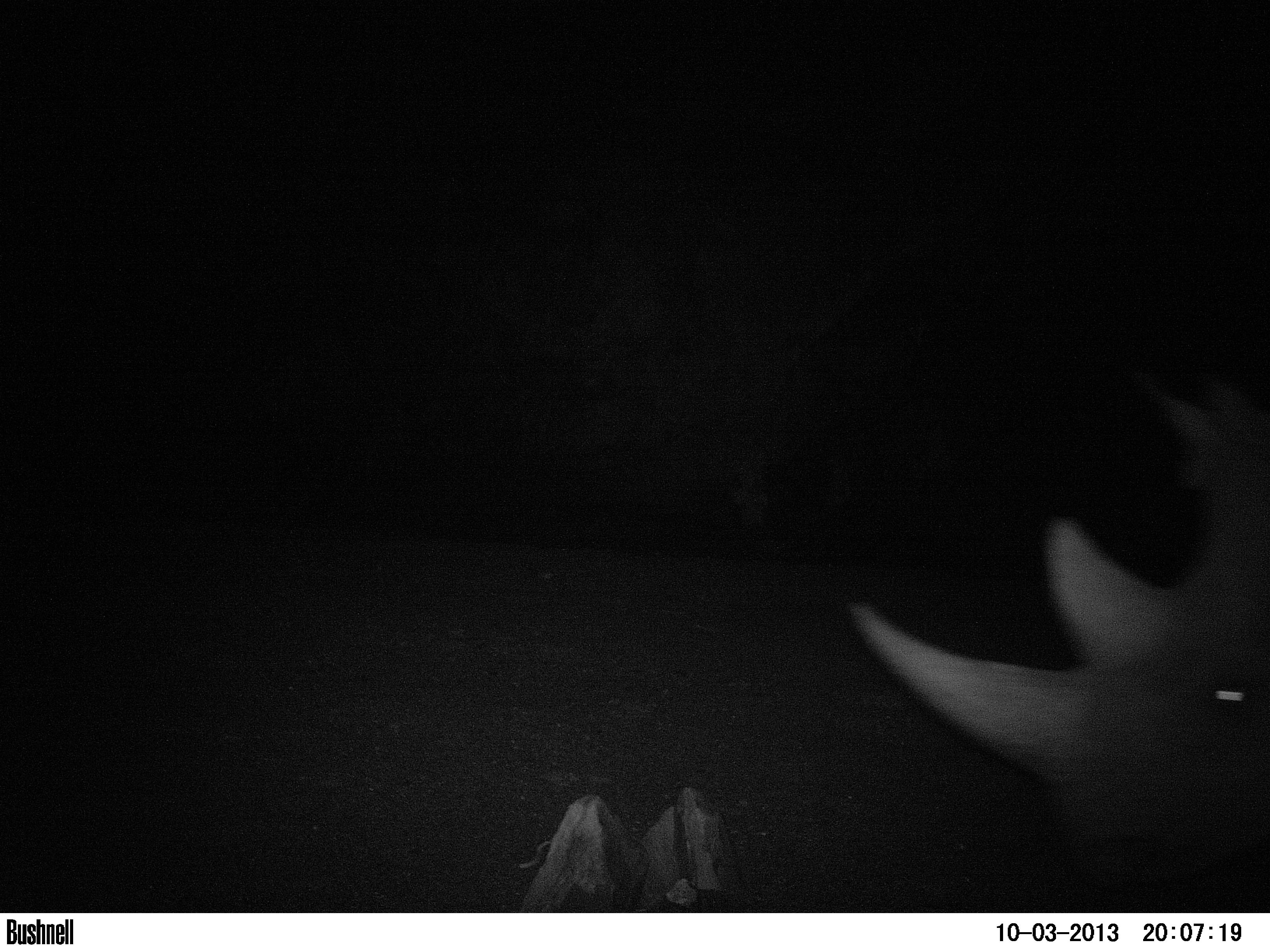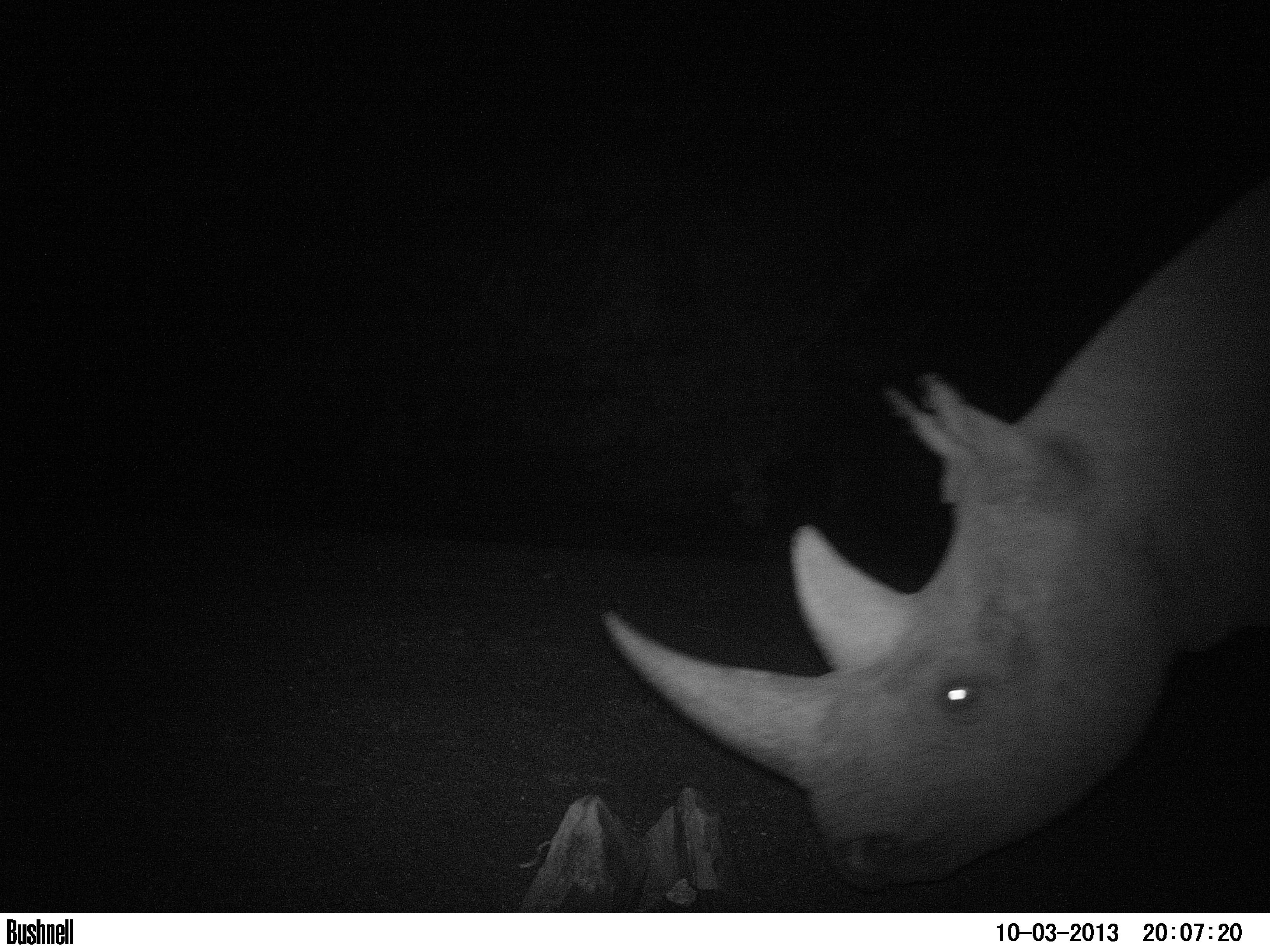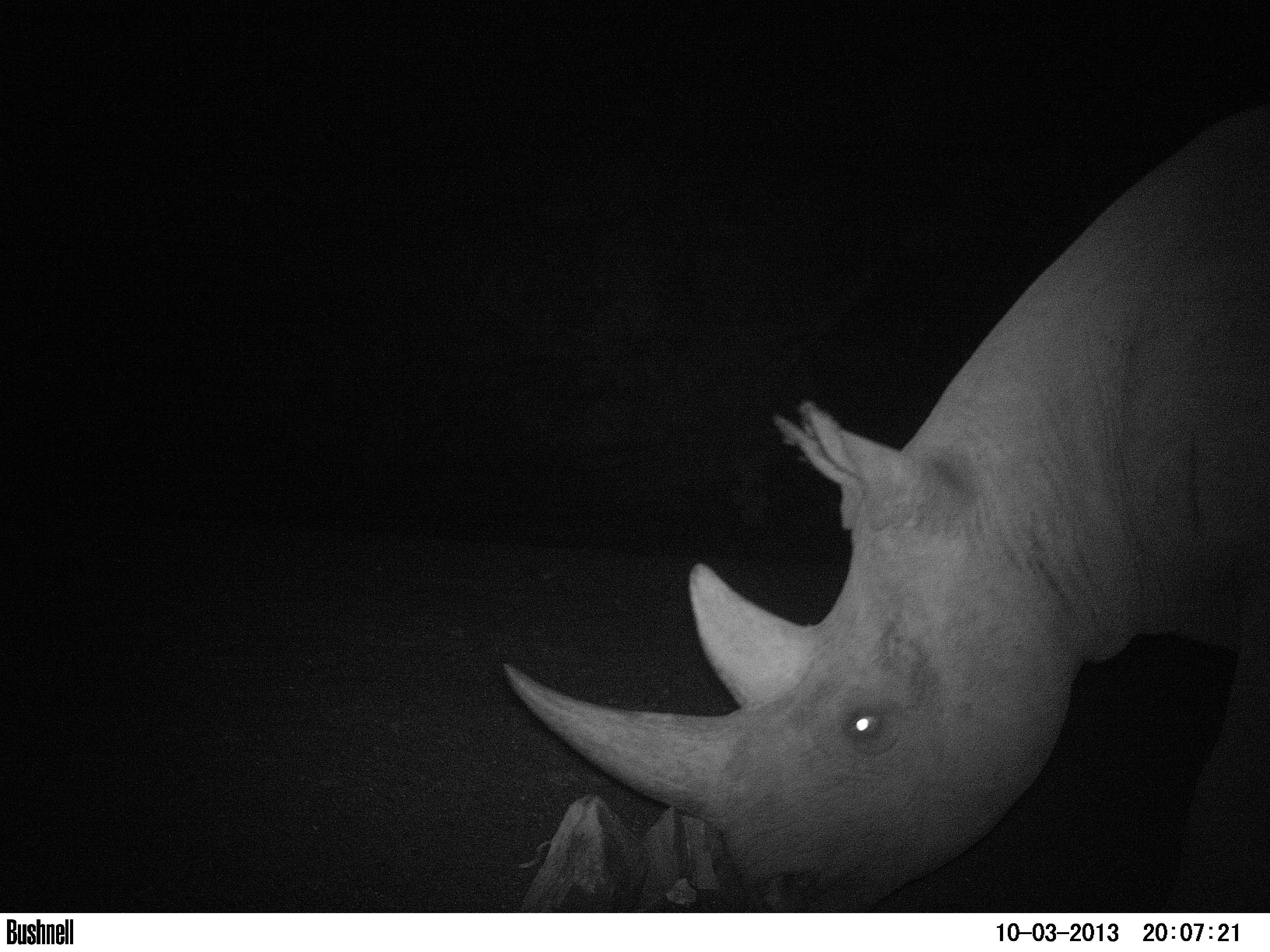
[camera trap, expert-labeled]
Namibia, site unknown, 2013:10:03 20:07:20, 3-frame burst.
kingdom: Animalia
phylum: Chordata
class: Mammalia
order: Perissodactyla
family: Rhinocerotidae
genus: Diceros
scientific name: Diceros bicornis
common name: black rhinoceros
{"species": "Diceros bicornis (black rhinoceros)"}